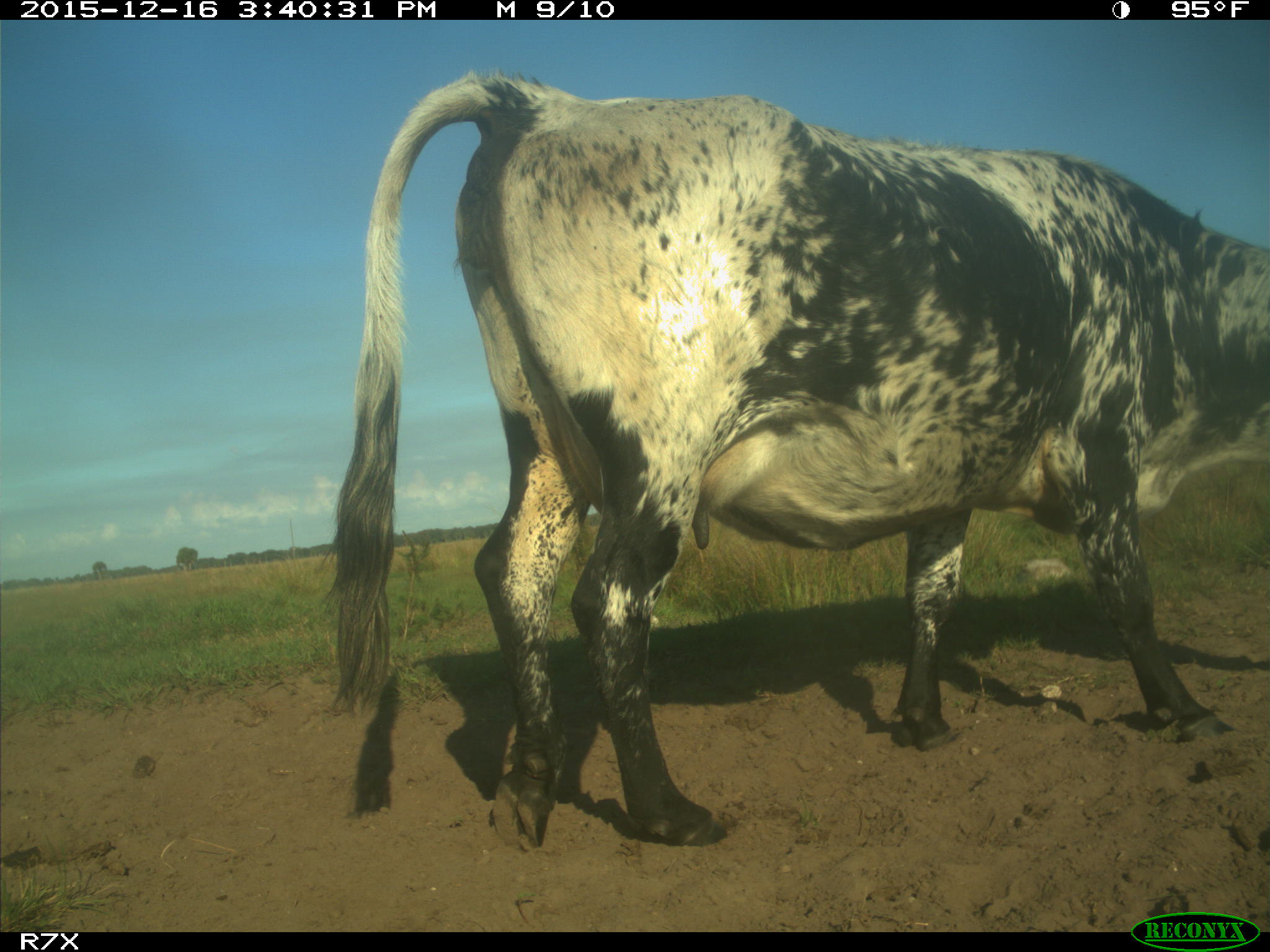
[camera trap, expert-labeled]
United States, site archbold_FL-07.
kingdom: Animalia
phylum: Chordata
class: Mammalia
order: Artiodactyla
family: Bovidae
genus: Bos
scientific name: Bos taurus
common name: domestic cow